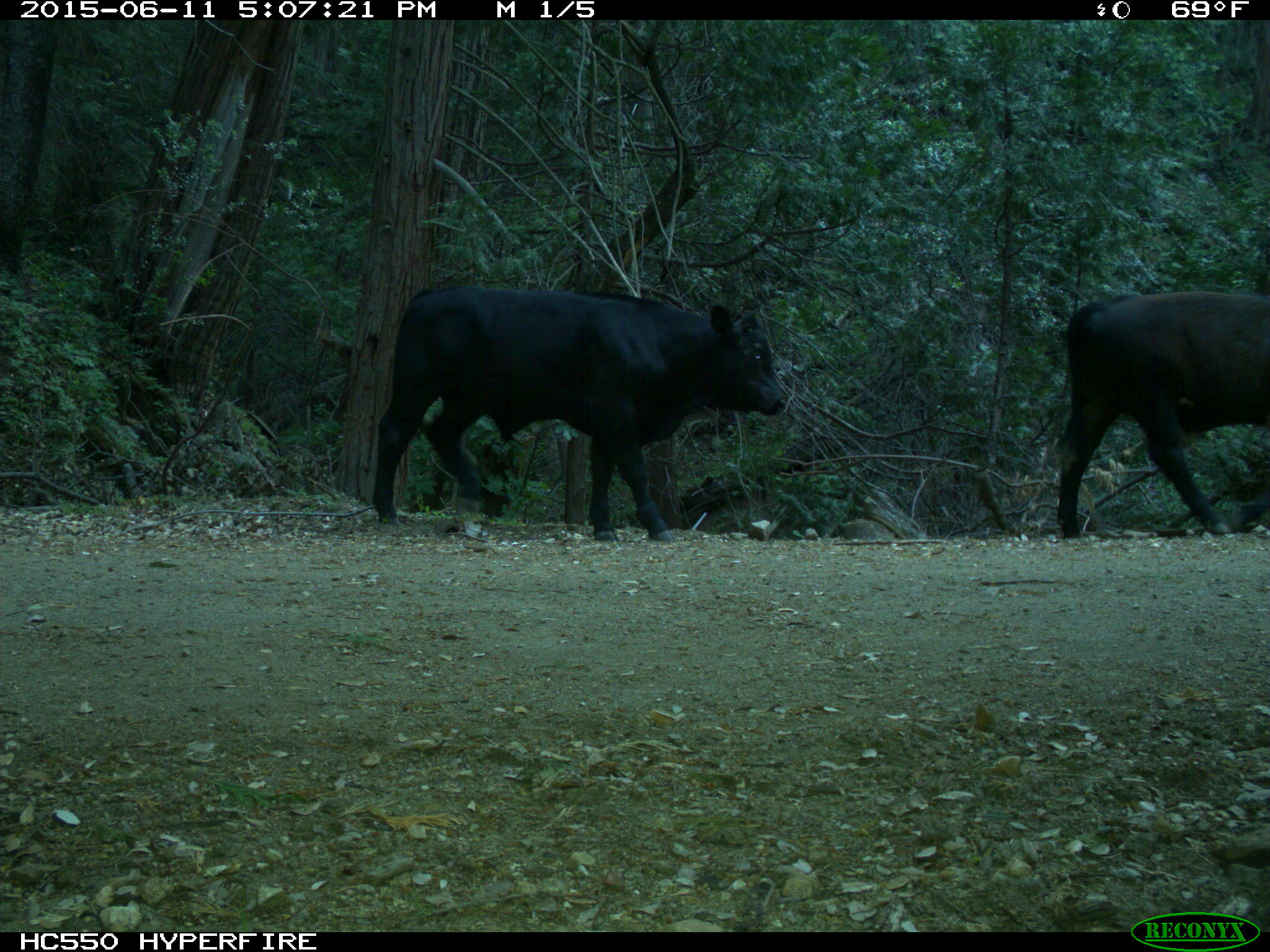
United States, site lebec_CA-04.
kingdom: Animalia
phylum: Chordata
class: Mammalia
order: Artiodactyla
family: Bovidae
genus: Bos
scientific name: Bos taurus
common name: domestic cow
Bos taurus (domestic cow).